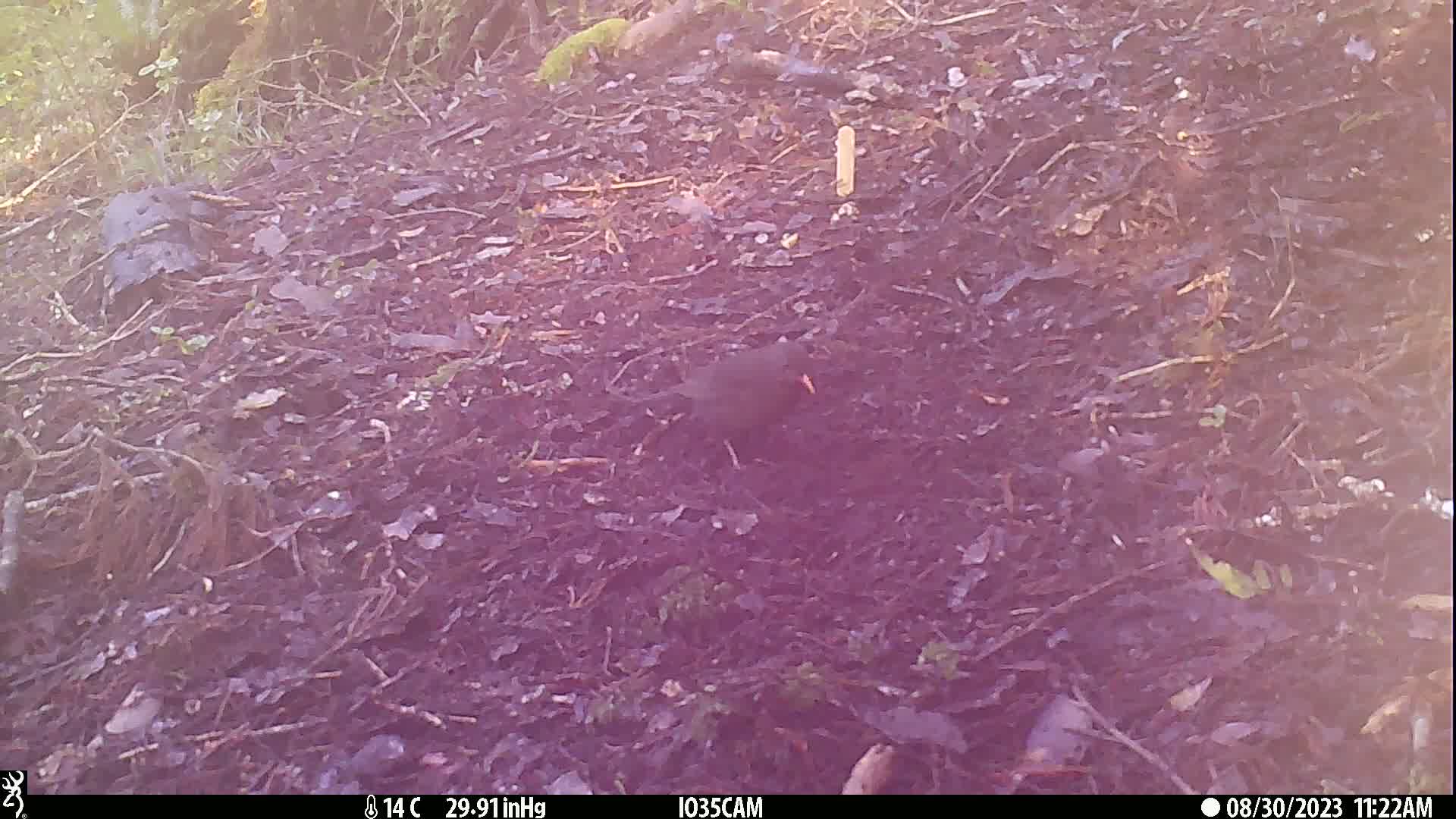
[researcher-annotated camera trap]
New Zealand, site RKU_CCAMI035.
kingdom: Animalia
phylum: Chordata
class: Aves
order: Passeriformes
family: Turdidae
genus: Turdus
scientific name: Turdus merula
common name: eurasian blackbird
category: blackbird